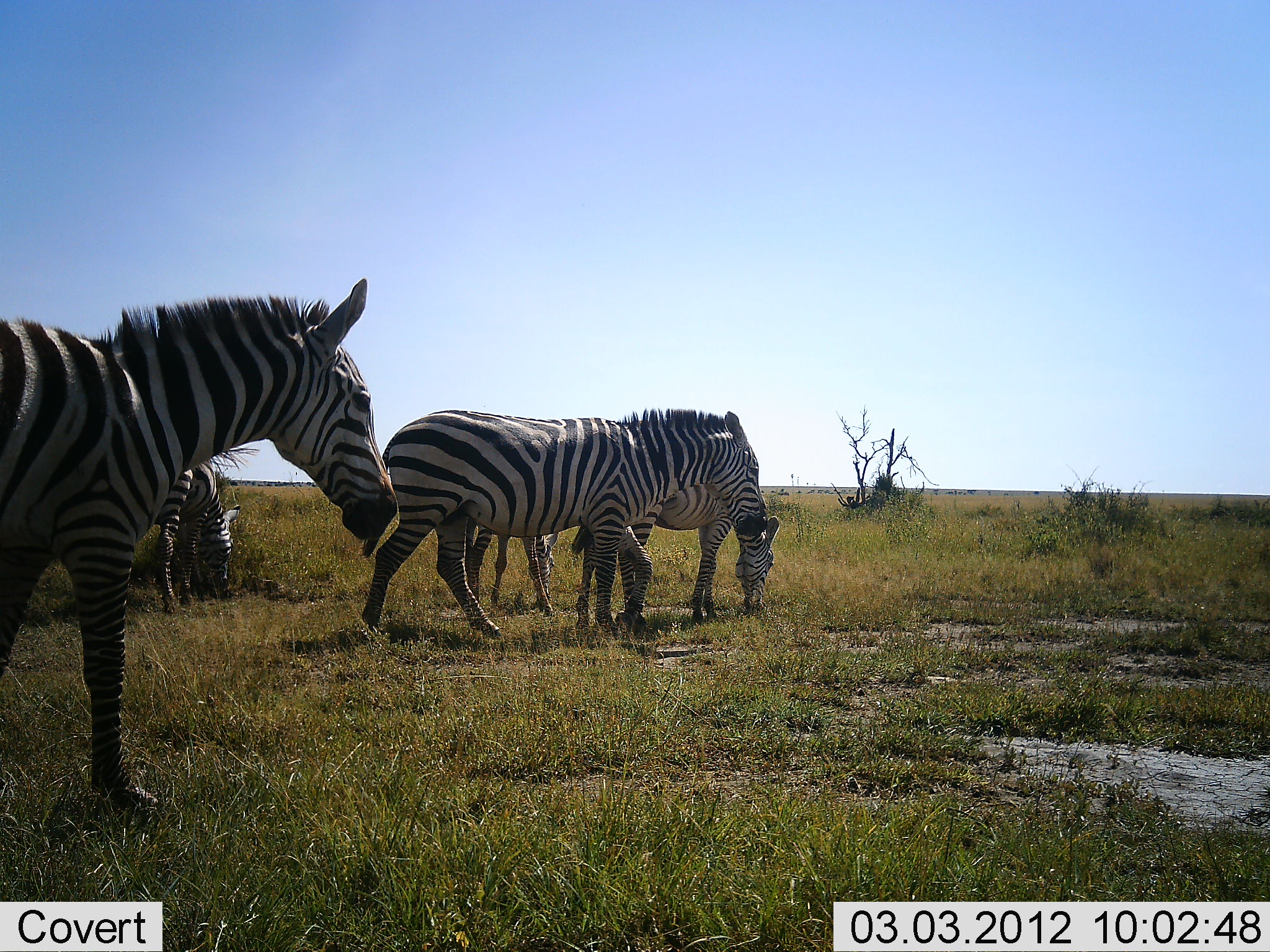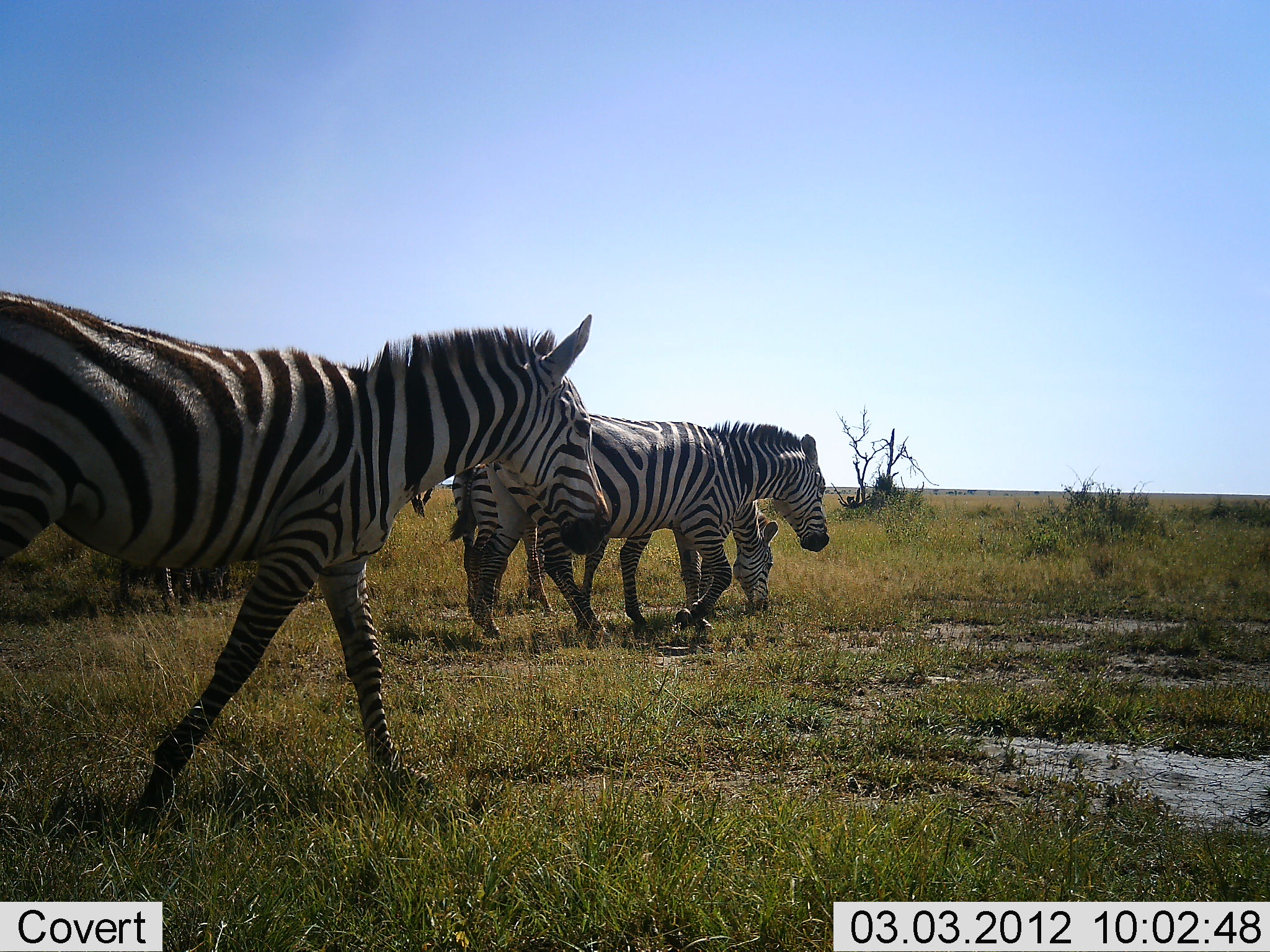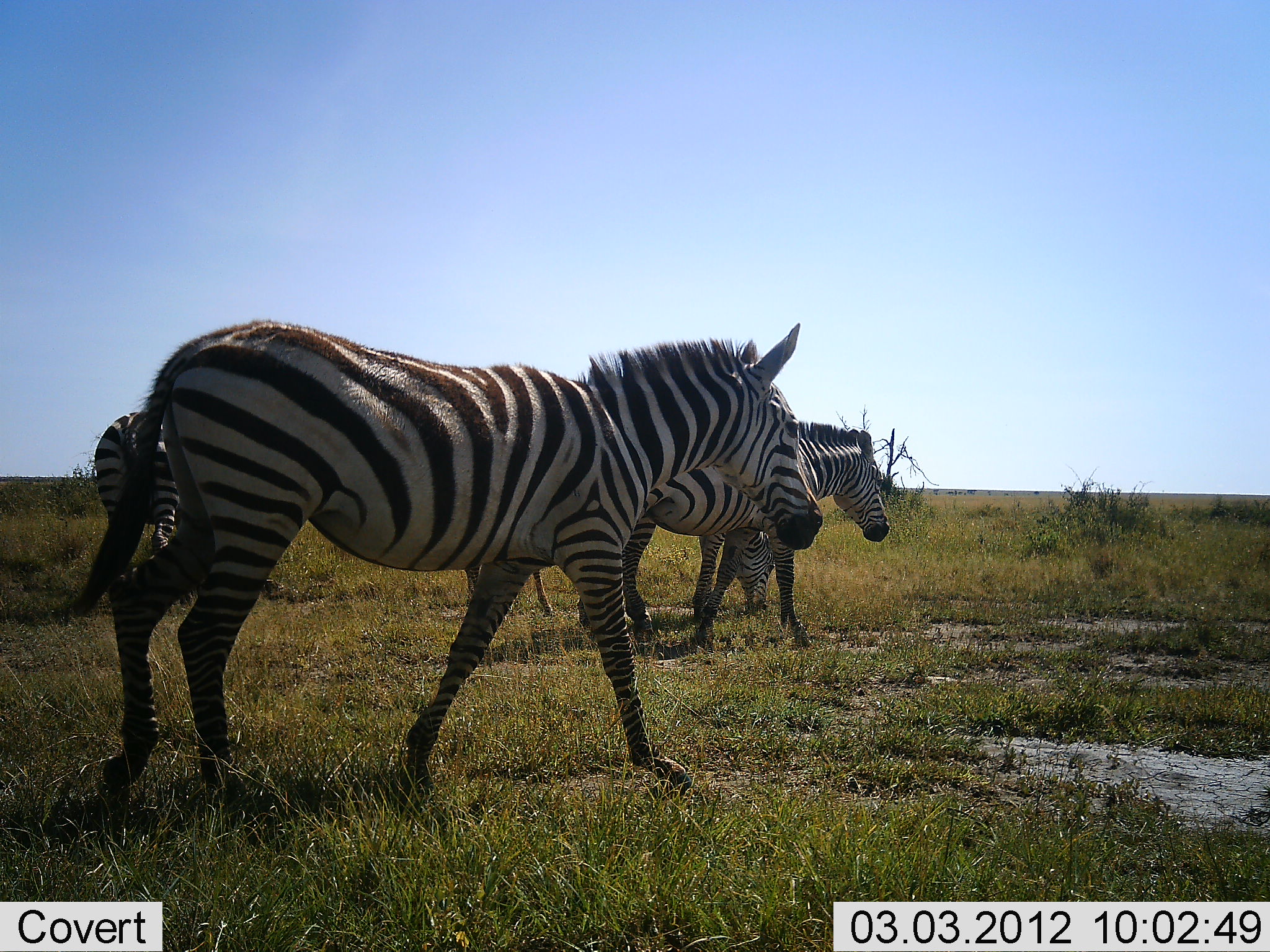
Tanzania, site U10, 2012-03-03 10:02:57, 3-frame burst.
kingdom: Animalia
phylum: Chordata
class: Mammalia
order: Perissodactyla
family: Equidae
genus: Equus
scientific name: Equus quagga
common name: plains zebra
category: zebra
Zebra (plains zebra) (Equus quagga), count 5. Behavior (volunteer vote fractions): standing 45%, resting 5%, moving 100%, interacting 0%. Young present (vote fraction): 0%. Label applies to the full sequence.